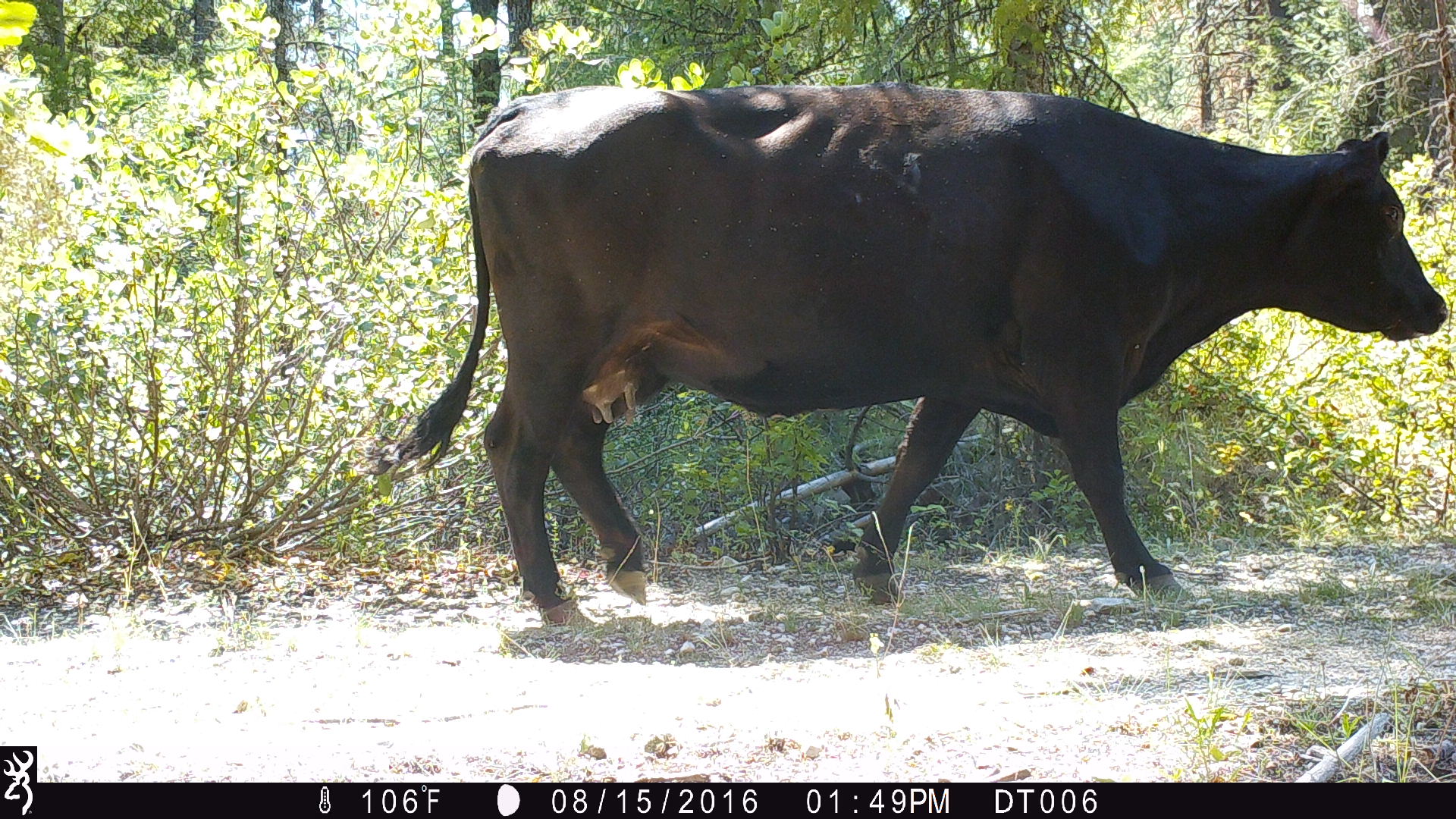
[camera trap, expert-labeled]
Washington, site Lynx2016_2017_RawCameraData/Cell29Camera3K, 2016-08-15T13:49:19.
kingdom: Animalia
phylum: Chordata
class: Mammalia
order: Artiodactyla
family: Bovidae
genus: Bos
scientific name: Bos taurus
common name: domestic cattle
Domestic cattle (Bos taurus). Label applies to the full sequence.